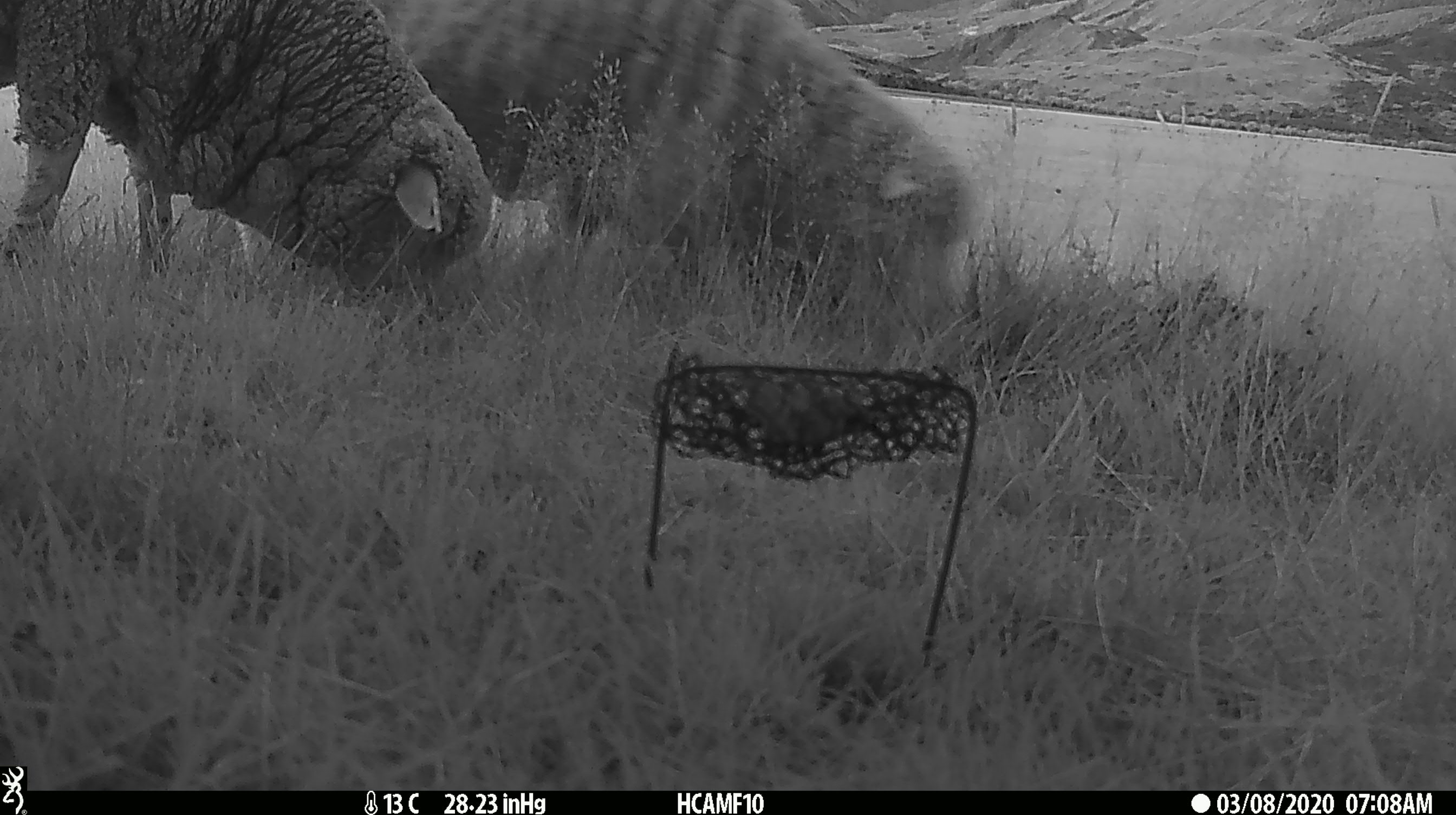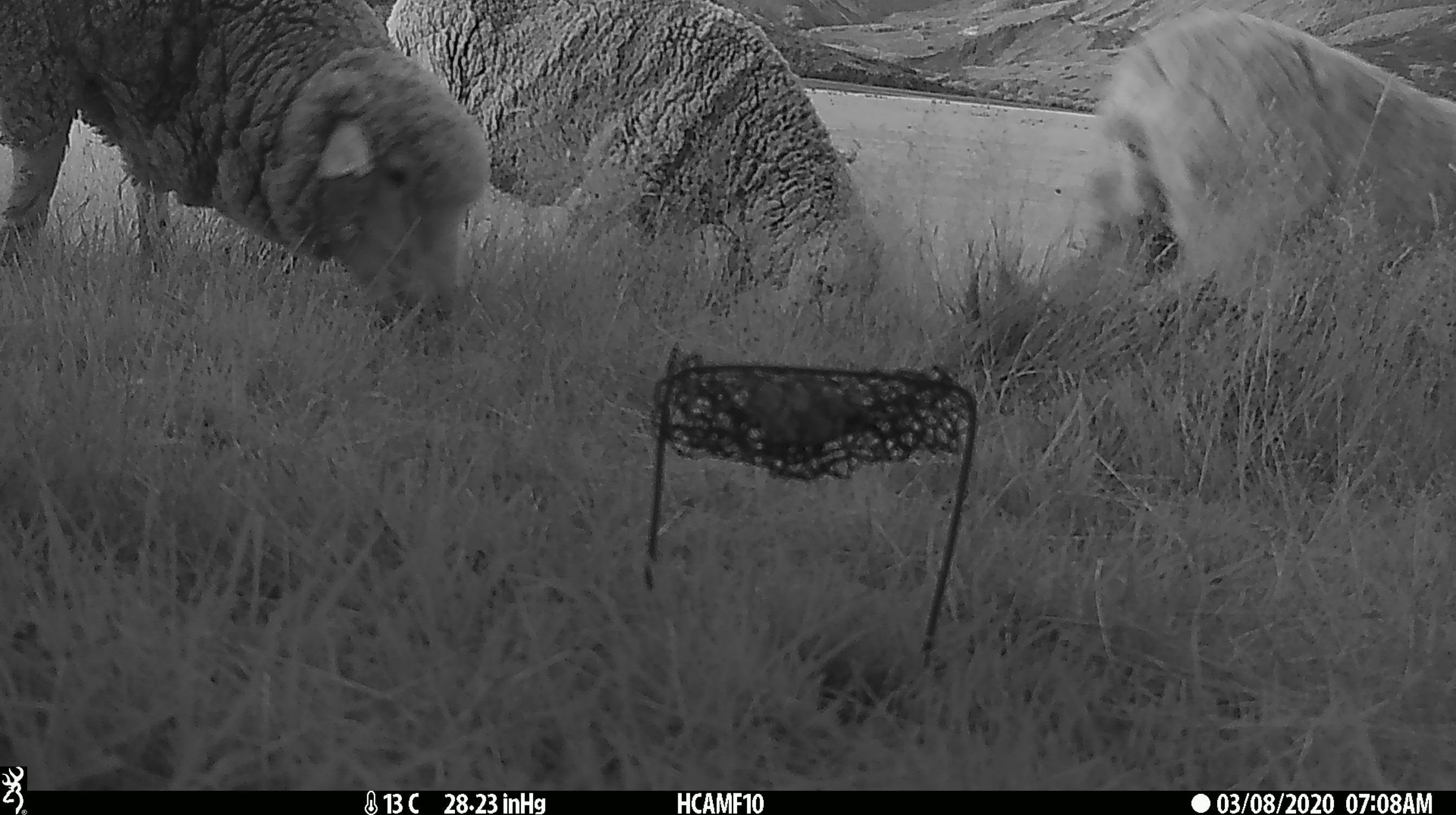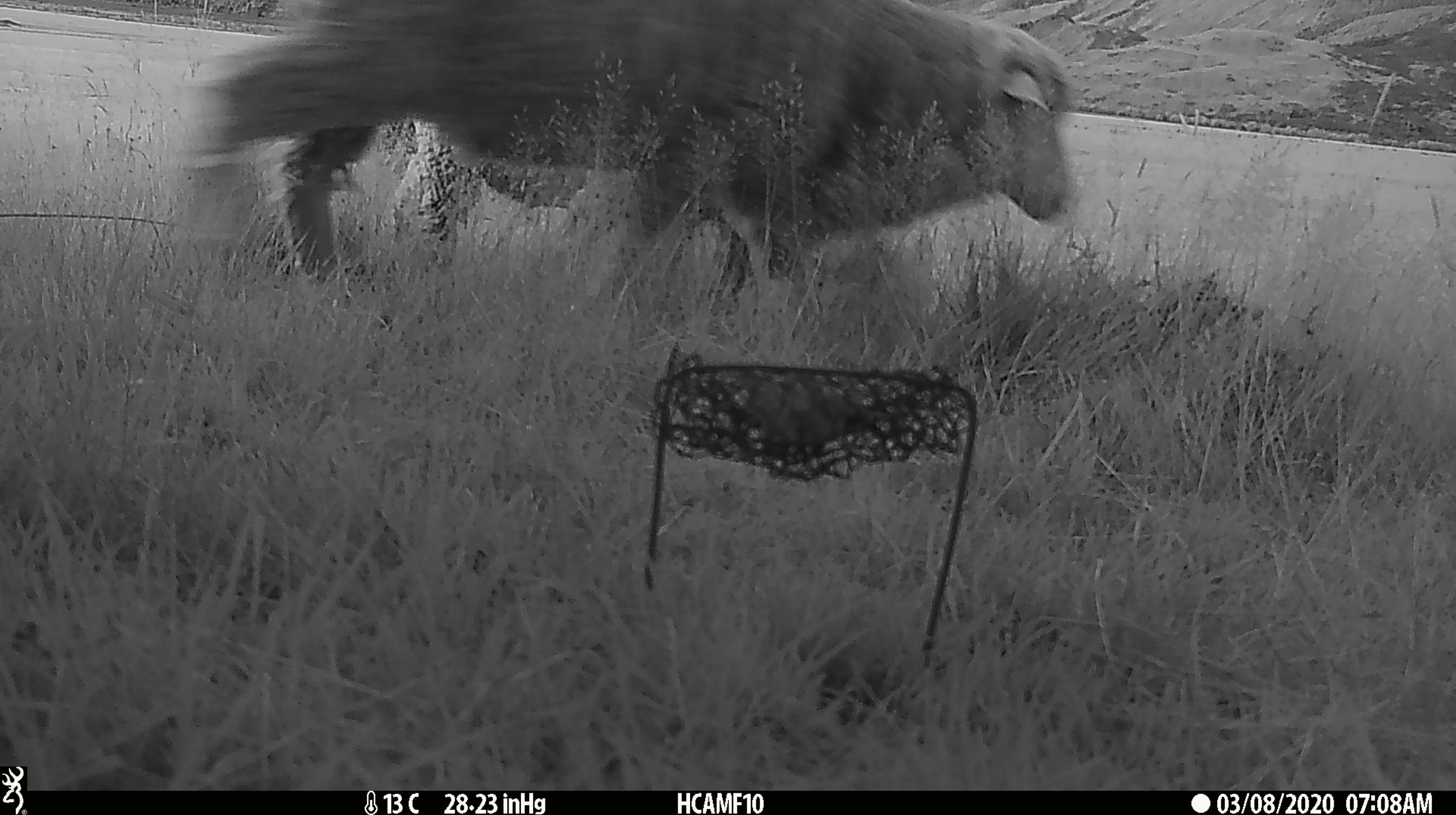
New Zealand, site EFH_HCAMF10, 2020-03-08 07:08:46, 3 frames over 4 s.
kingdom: Animalia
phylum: Chordata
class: Mammalia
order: Artiodactyla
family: Bovidae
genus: Ovis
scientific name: Ovis aries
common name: domestic sheep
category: sheep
Sheep (domestic sheep) (Ovis aries).